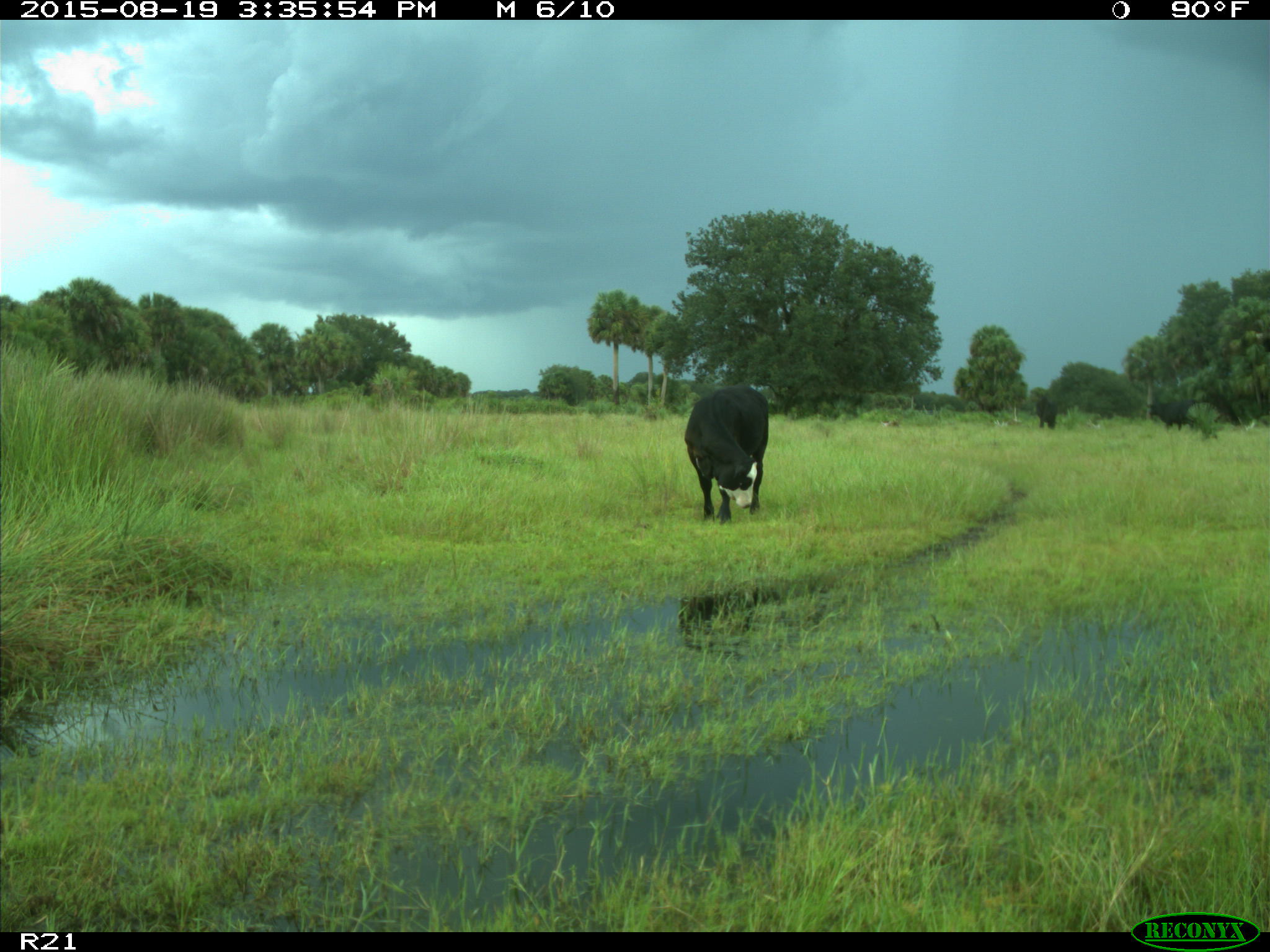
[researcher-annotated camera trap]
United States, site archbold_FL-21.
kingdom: Animalia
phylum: Chordata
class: Mammalia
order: Artiodactyla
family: Bovidae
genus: Bos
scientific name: Bos taurus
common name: domestic cow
Bos taurus (domestic cow).